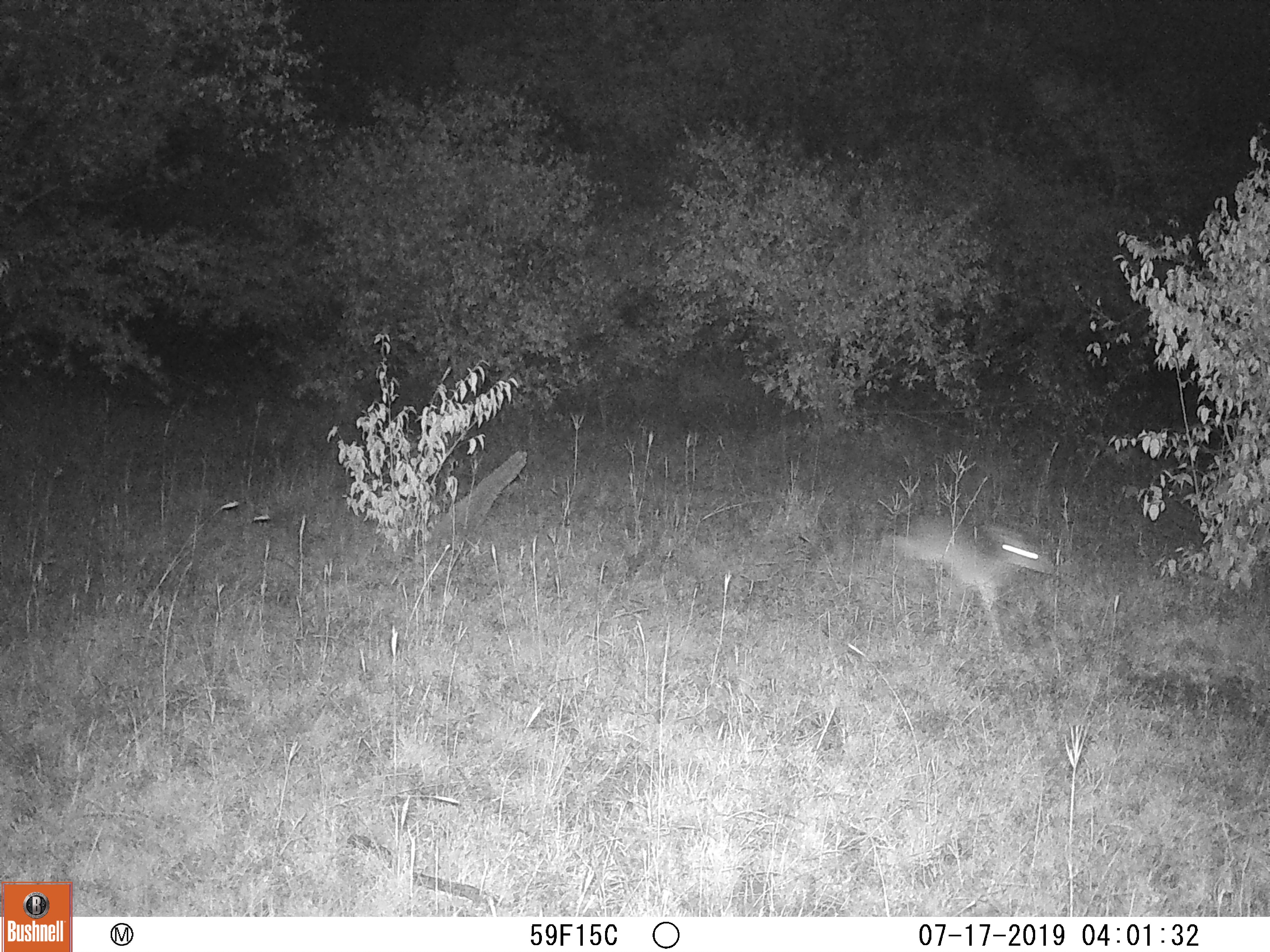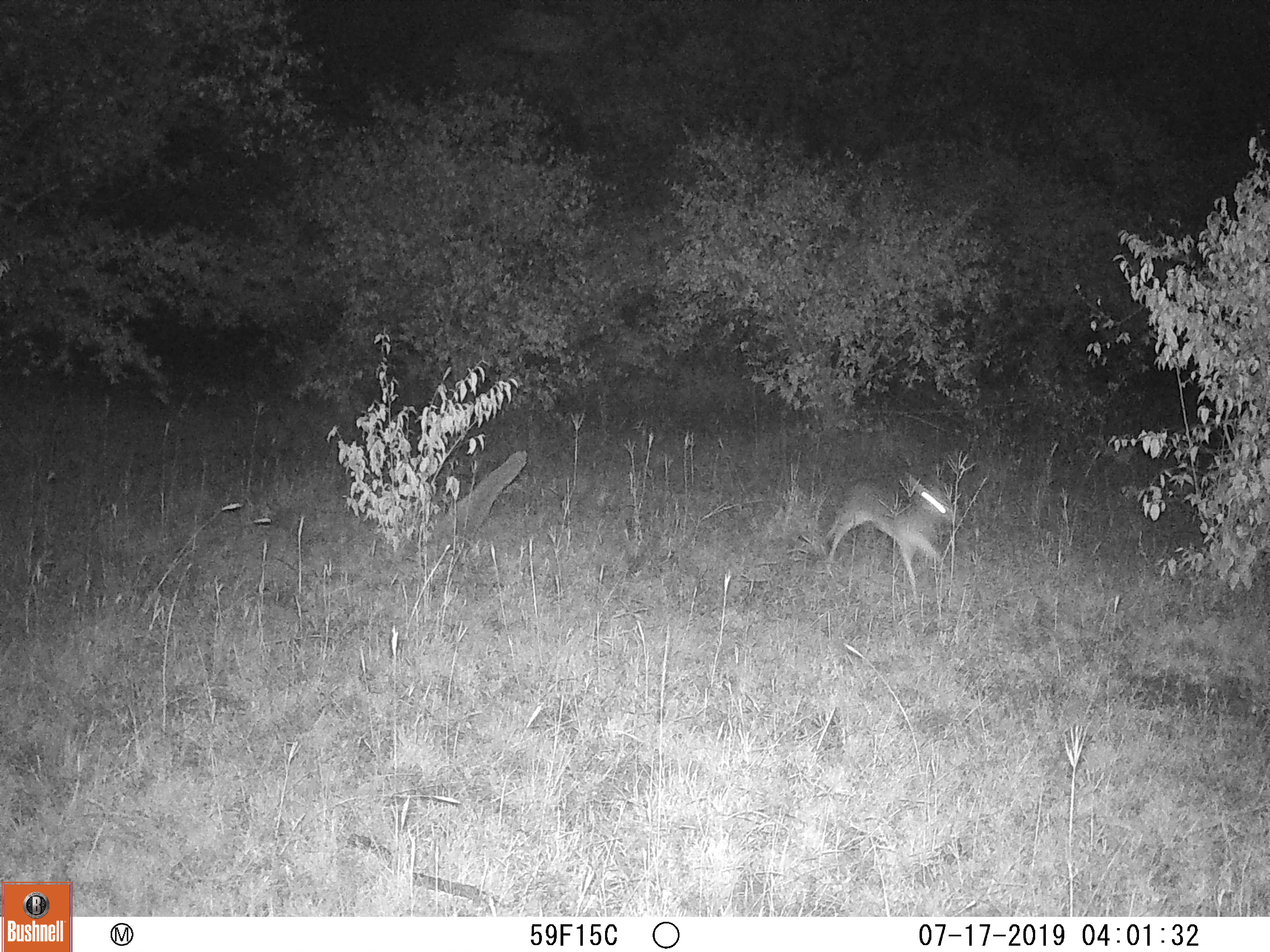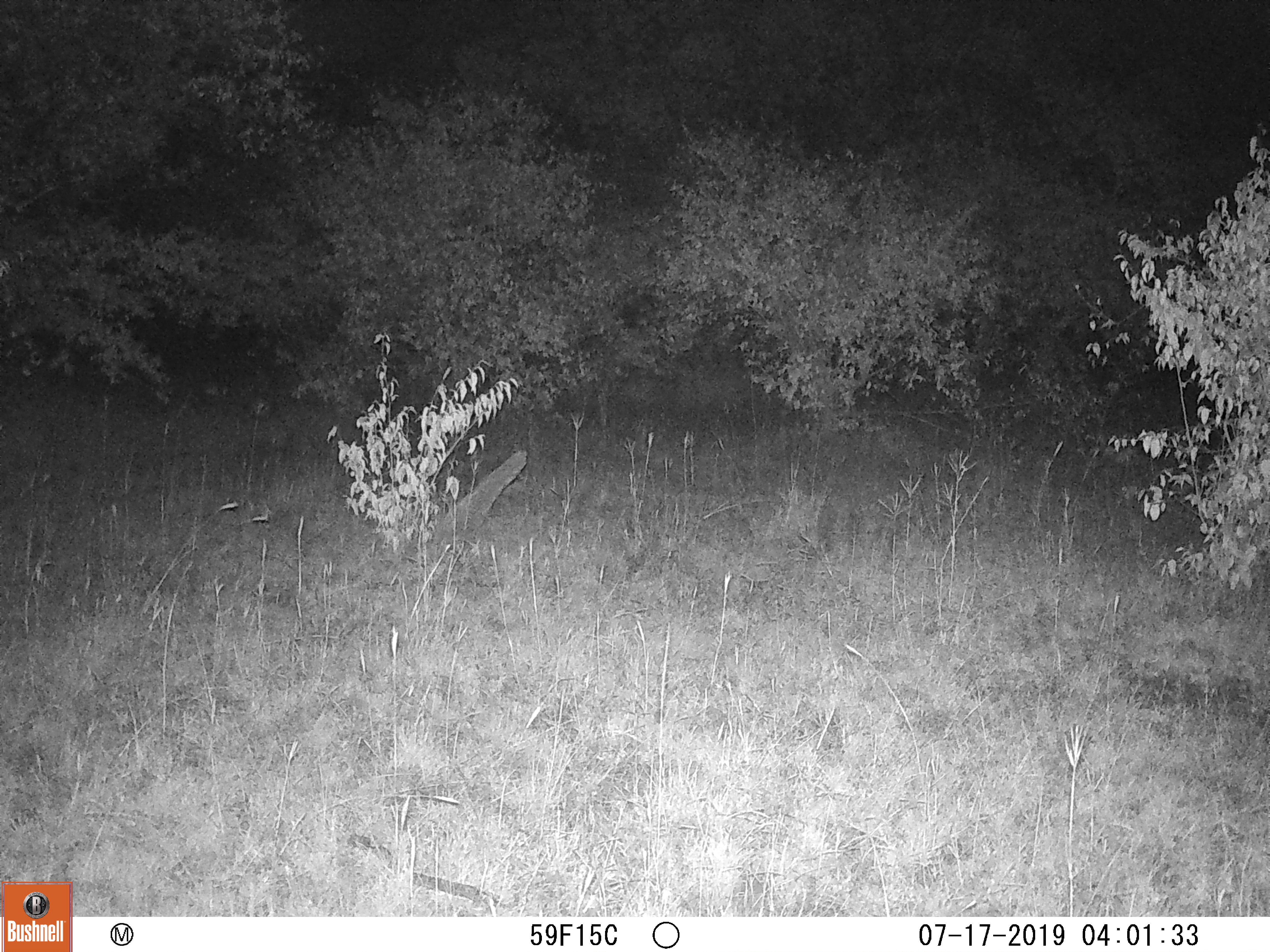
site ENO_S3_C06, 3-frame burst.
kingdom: Animalia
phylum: Chordata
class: Mammalia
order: Artiodactyla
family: Bovidae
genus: Madoqua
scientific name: Madoqua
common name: dik-dik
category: dikdik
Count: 1.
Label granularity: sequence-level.